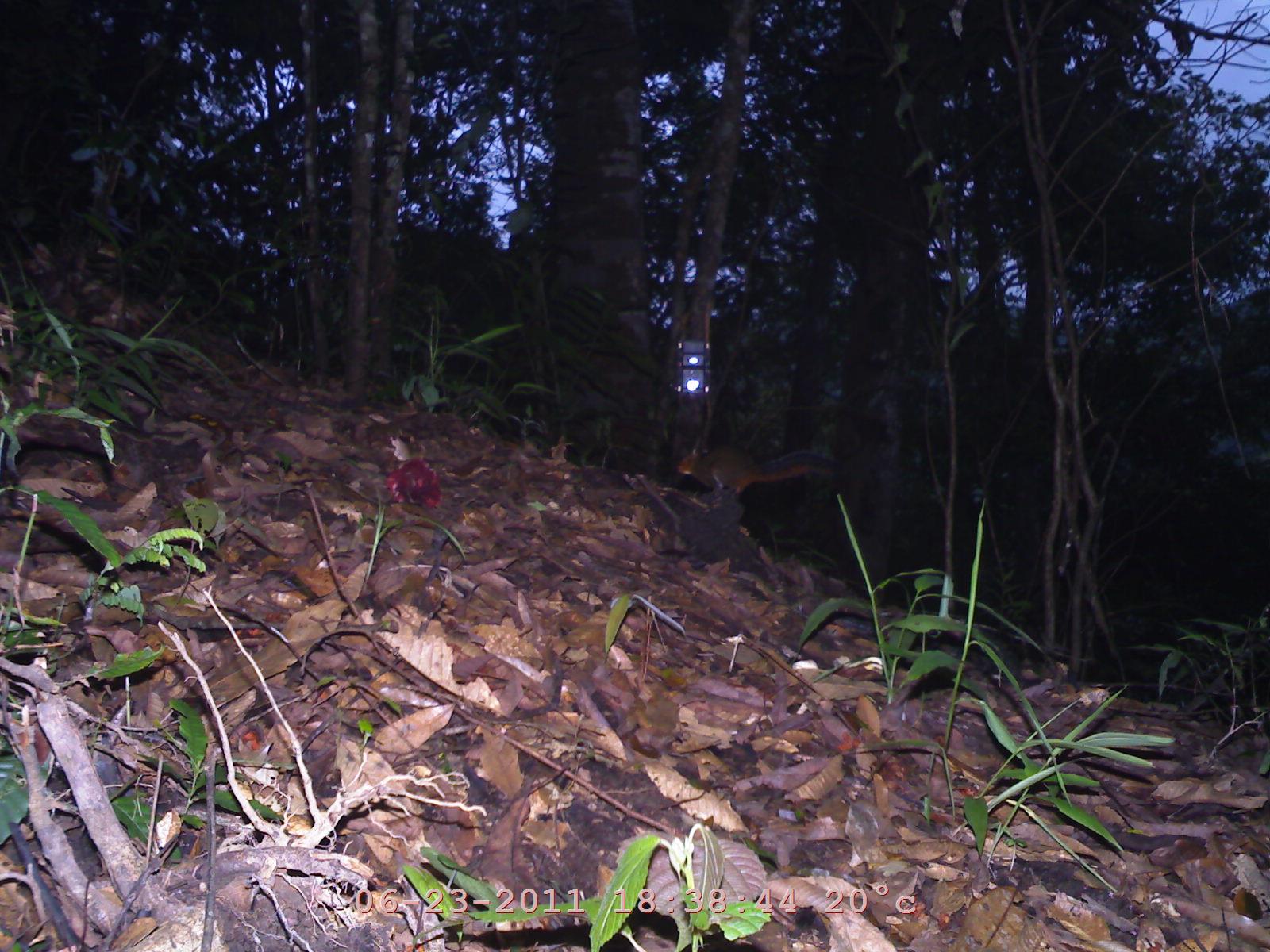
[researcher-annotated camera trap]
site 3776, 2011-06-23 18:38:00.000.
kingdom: Animalia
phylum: Chordata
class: Mammalia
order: Rodentia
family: Sciuridae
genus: Dremomys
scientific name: Dremomys rufigenis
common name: asian red-cheeked squirrel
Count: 1.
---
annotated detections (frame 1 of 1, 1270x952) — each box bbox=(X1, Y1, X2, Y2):
dremomys rufigenis: bbox=(674, 442, 846, 505)